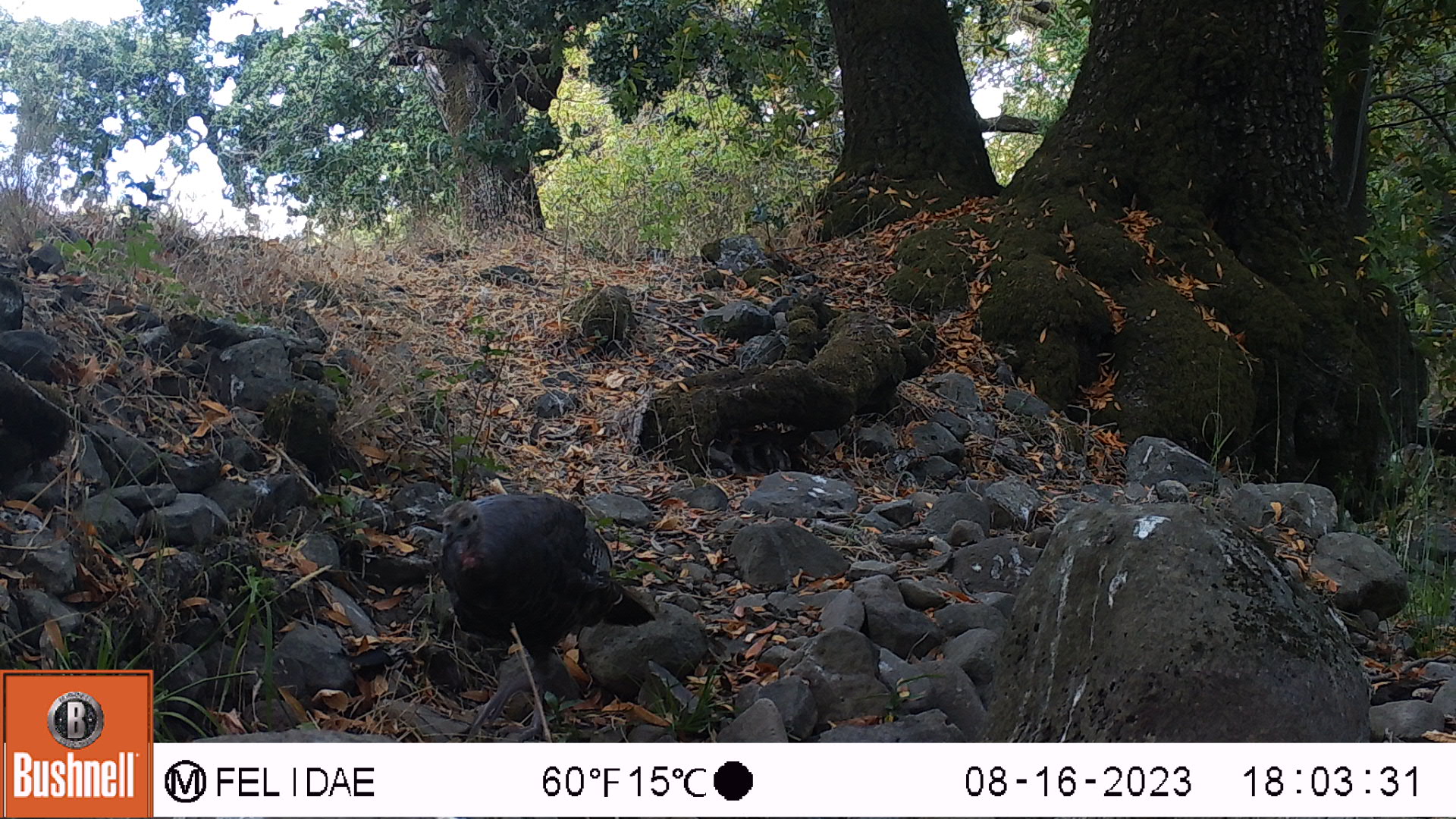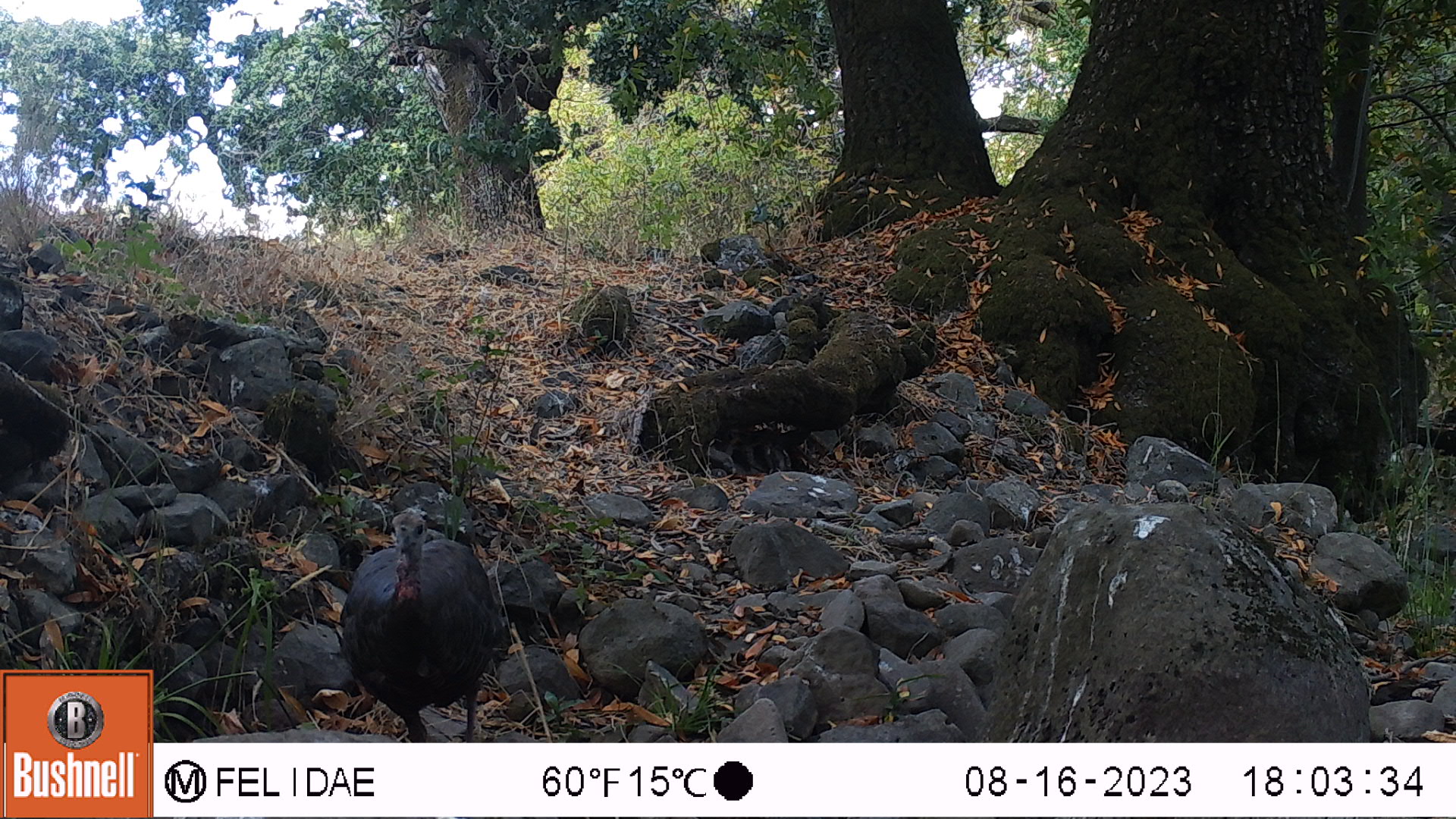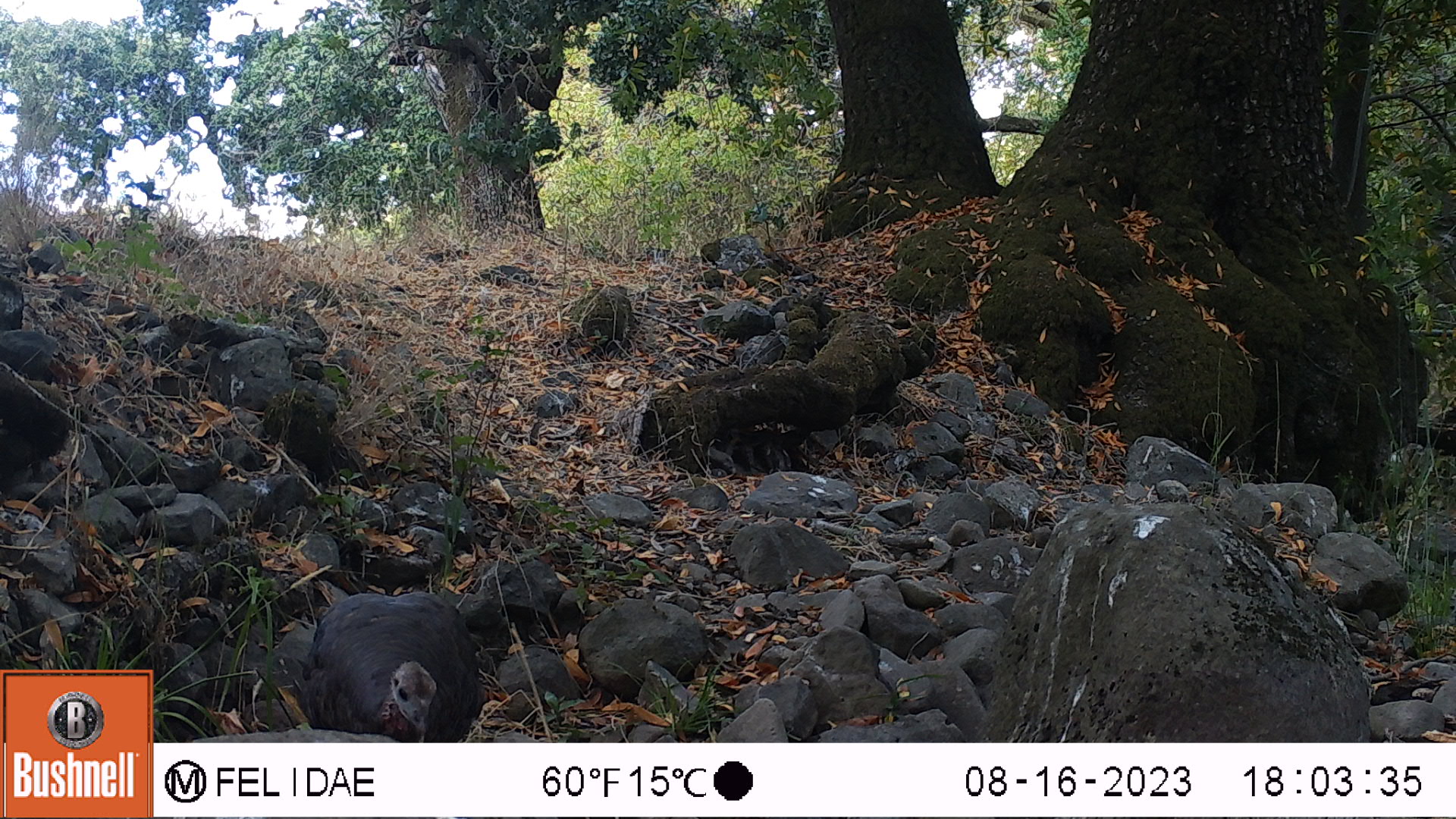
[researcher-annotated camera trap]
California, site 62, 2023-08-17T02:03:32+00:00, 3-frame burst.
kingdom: Animalia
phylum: Chordata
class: Aves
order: Galliformes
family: Phasianidae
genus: Meleagris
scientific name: Meleagris gallopavo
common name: turkey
Turkey (Meleagris gallopavo).